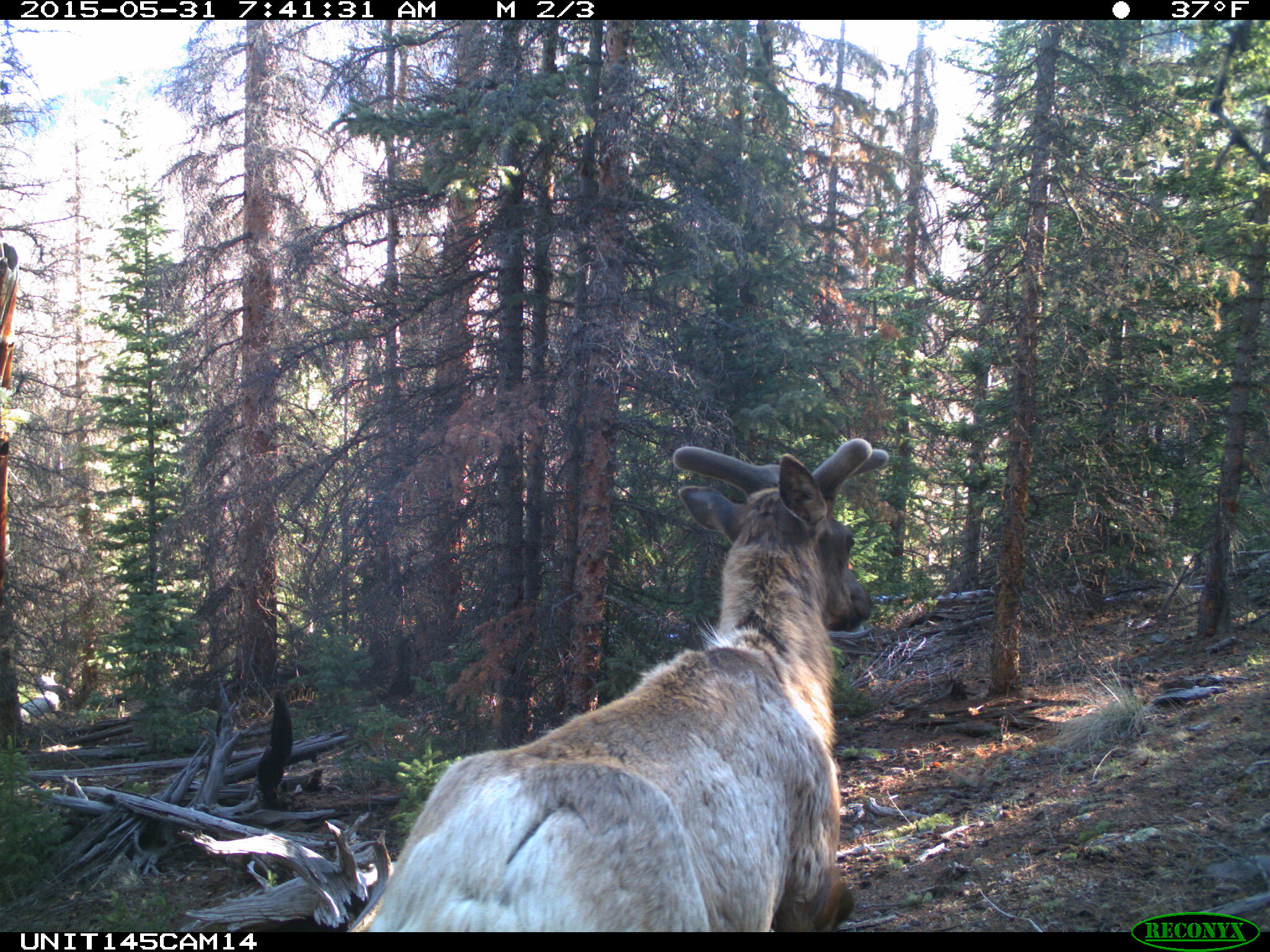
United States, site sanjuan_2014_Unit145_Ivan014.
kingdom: Animalia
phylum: Chordata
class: Mammalia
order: Artiodactyla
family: Cervidae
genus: Cervus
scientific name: Cervus elaphus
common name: red deer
Cervus elaphus (red deer).